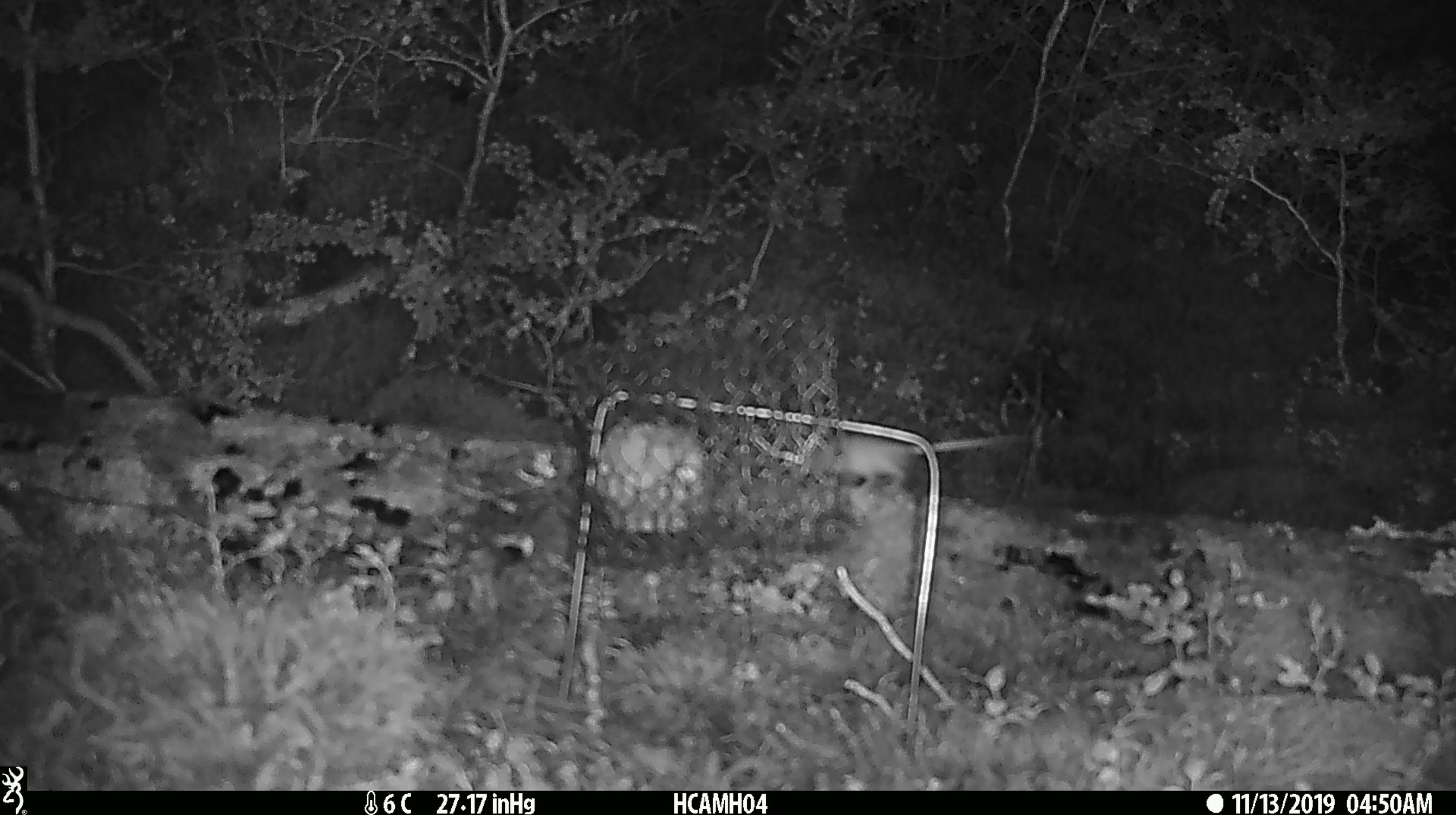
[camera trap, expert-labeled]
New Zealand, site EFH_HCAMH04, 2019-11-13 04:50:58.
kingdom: Animalia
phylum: Chordata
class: Mammalia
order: Rodentia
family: Muridae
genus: Mus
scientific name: Mus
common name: mouse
Mouse (Mus).